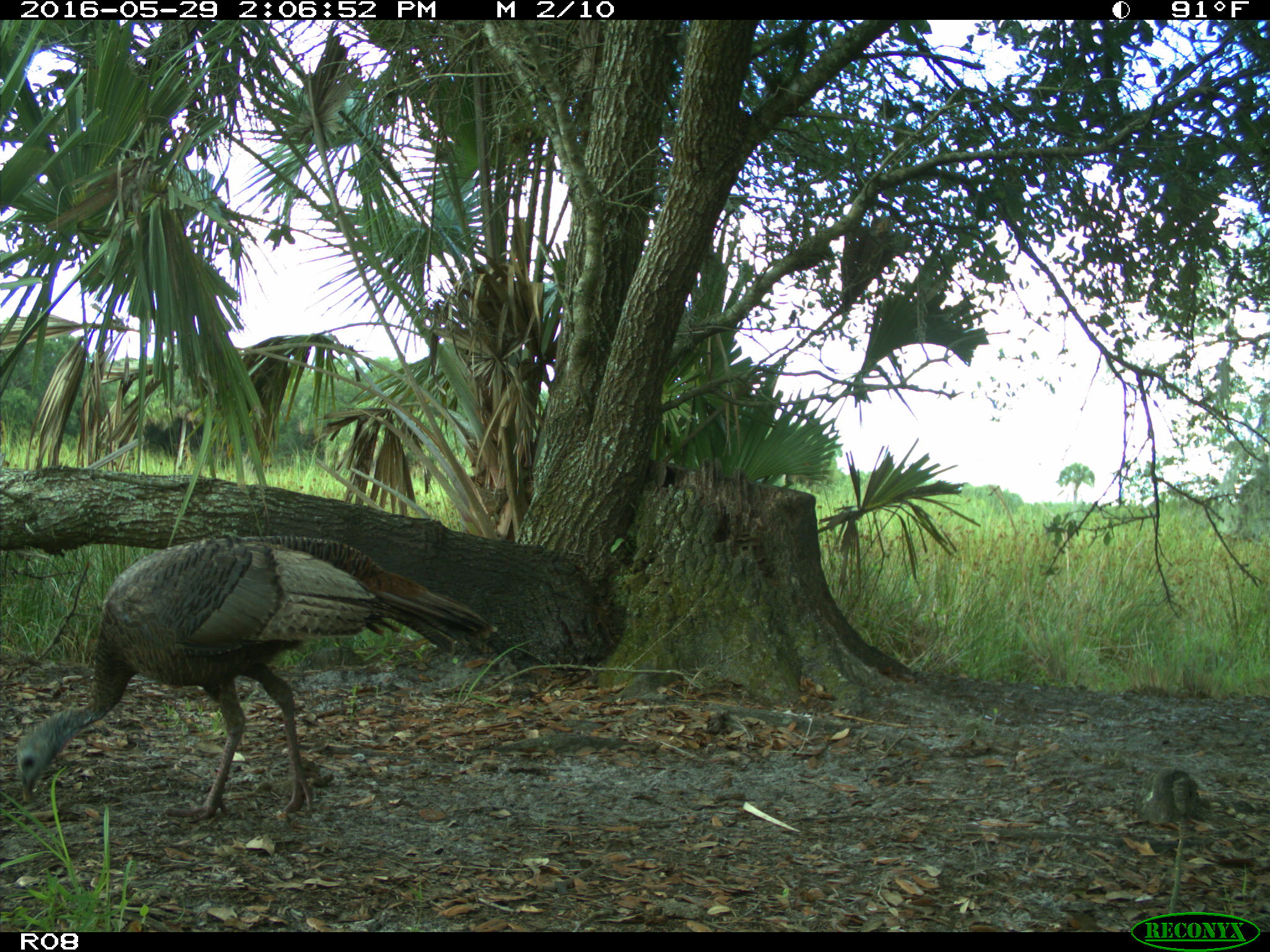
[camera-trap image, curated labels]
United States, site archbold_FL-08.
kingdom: Animalia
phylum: Chordata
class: Aves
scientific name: Aves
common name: birds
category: unidentified bird